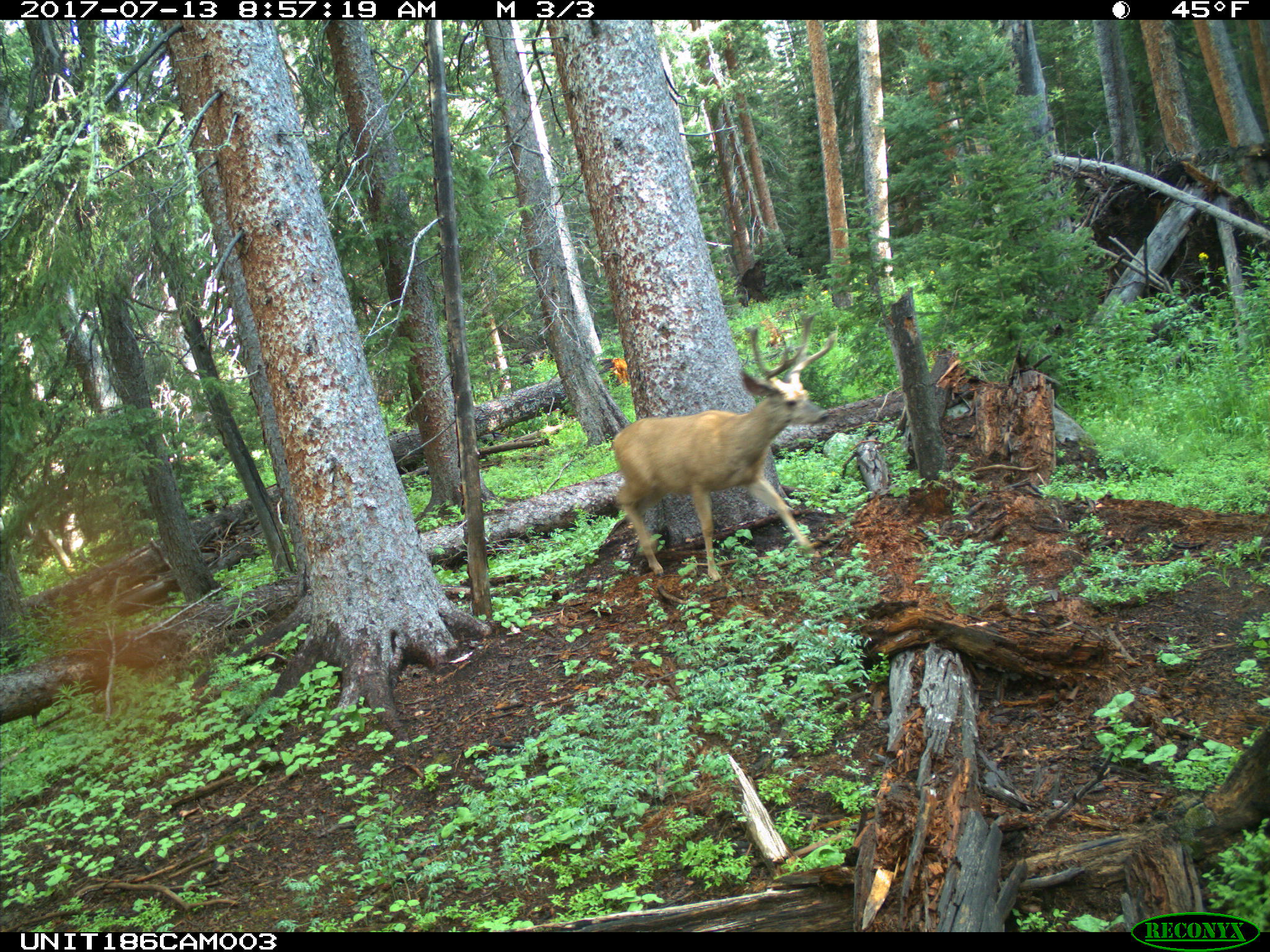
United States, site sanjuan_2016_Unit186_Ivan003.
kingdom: Animalia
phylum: Chordata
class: Mammalia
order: Artiodactyla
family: Cervidae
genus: Odocoileus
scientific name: Odocoileus hemionus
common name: mule deer